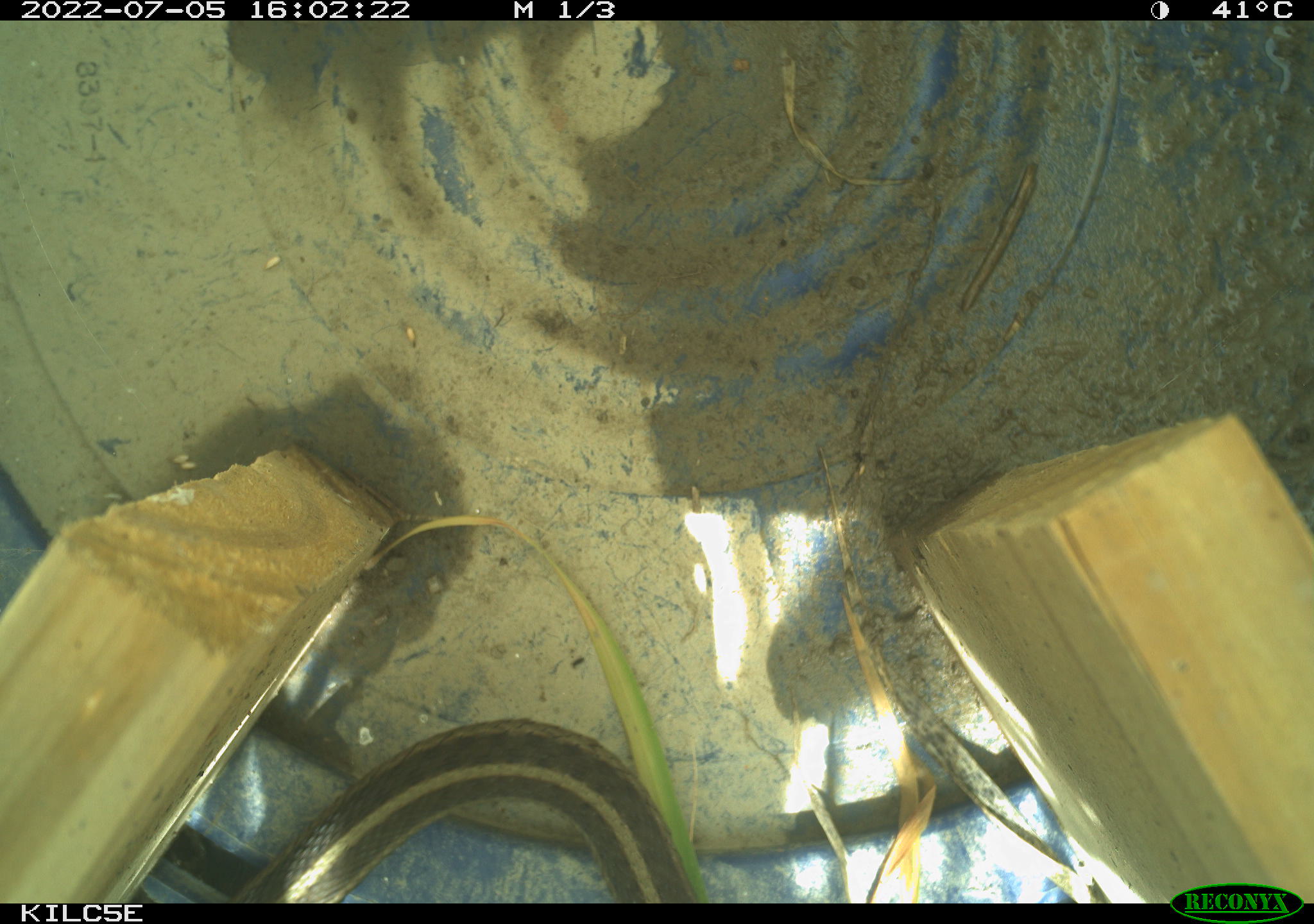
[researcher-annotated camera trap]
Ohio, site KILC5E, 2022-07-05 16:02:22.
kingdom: Animalia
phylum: Chordata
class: Reptilia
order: Squamata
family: Colubridae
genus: Thamnophis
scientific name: Thamnophis sirtalis sirtalis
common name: eastern gartersnake